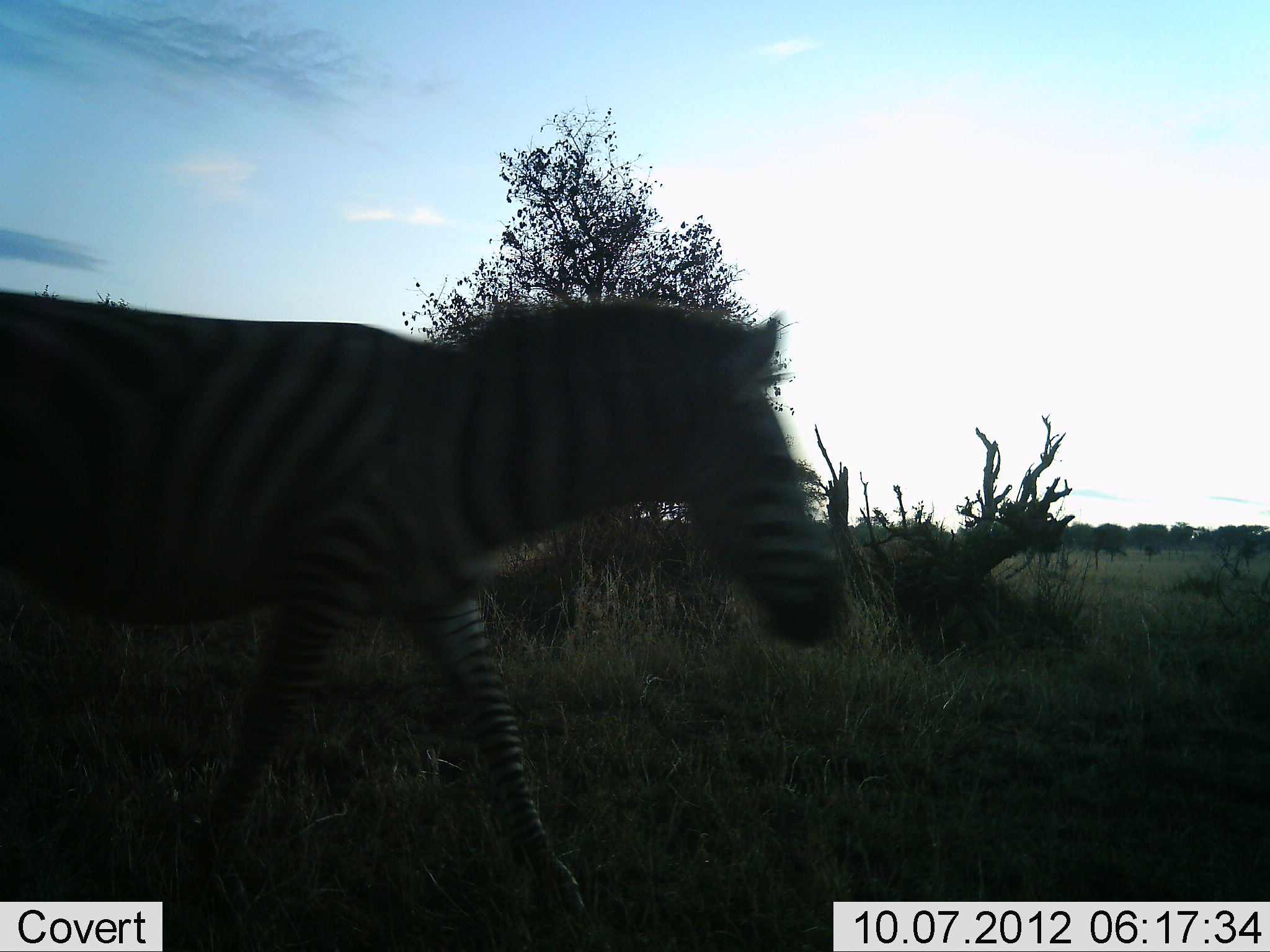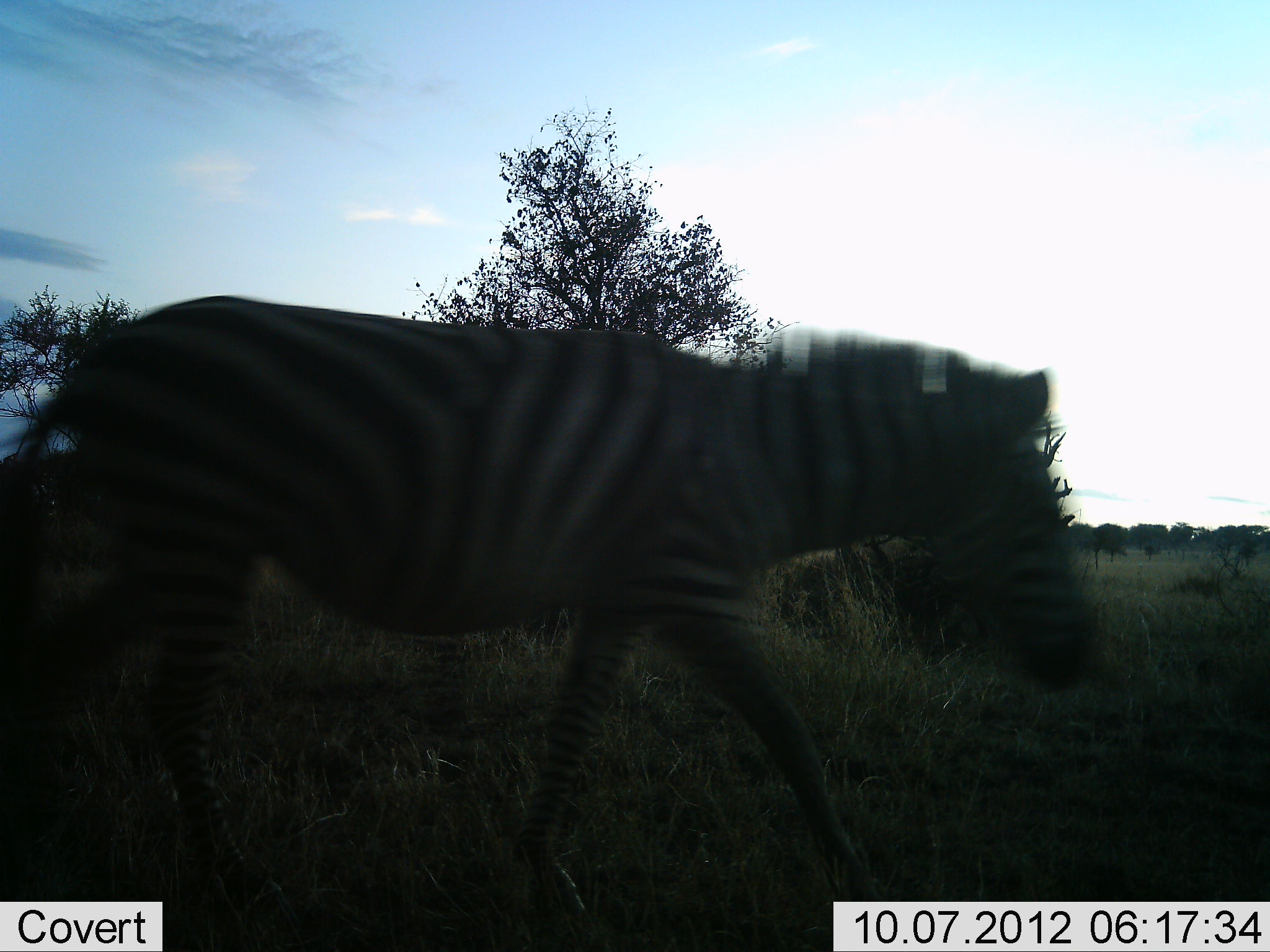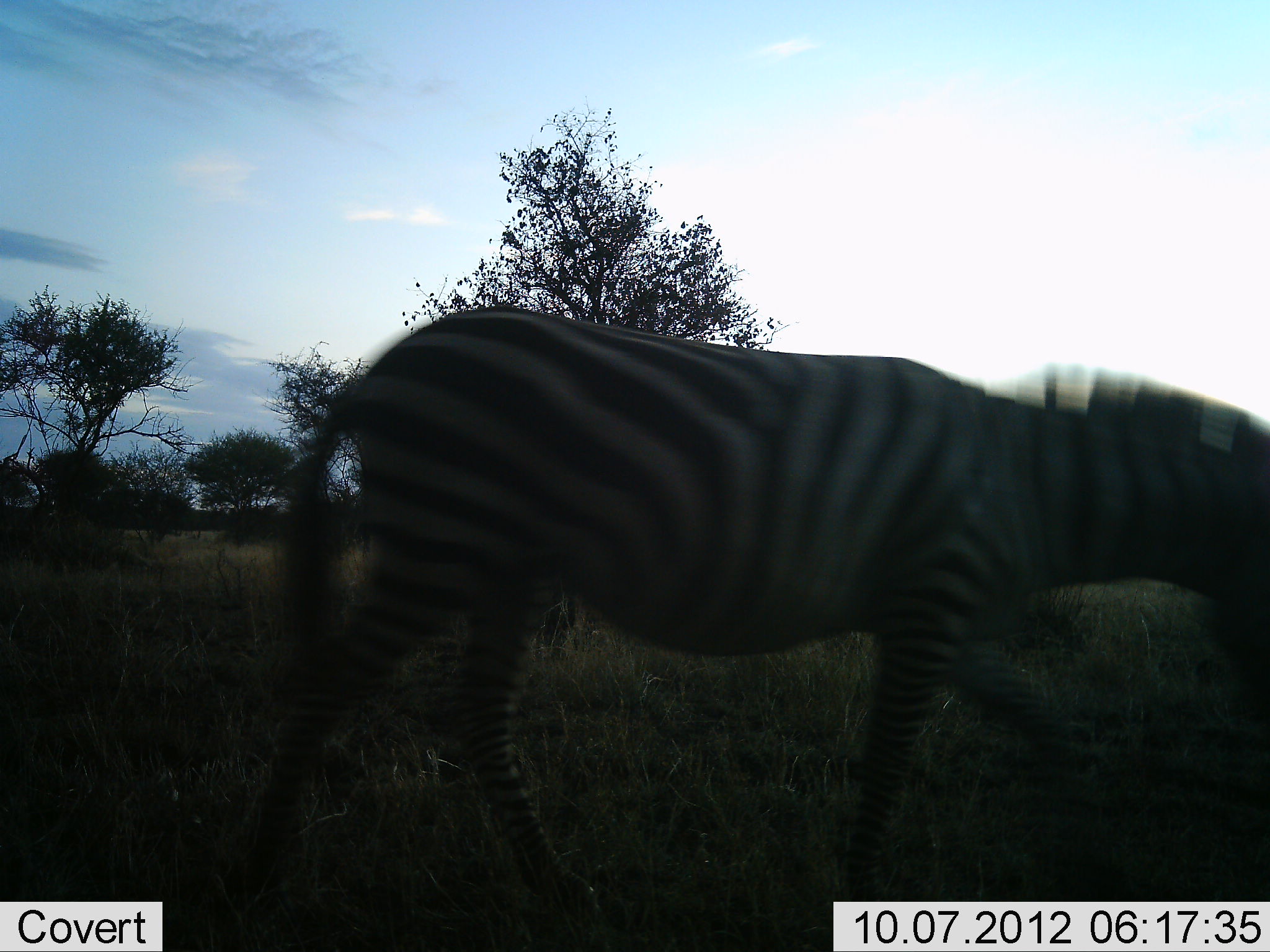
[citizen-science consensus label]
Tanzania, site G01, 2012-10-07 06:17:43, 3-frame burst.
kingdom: Animalia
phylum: Chordata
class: Mammalia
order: Perissodactyla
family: Equidae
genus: Equus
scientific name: Equus quagga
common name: plains zebra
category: zebra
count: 1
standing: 0%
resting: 0%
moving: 100%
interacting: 0%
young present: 0%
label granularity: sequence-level